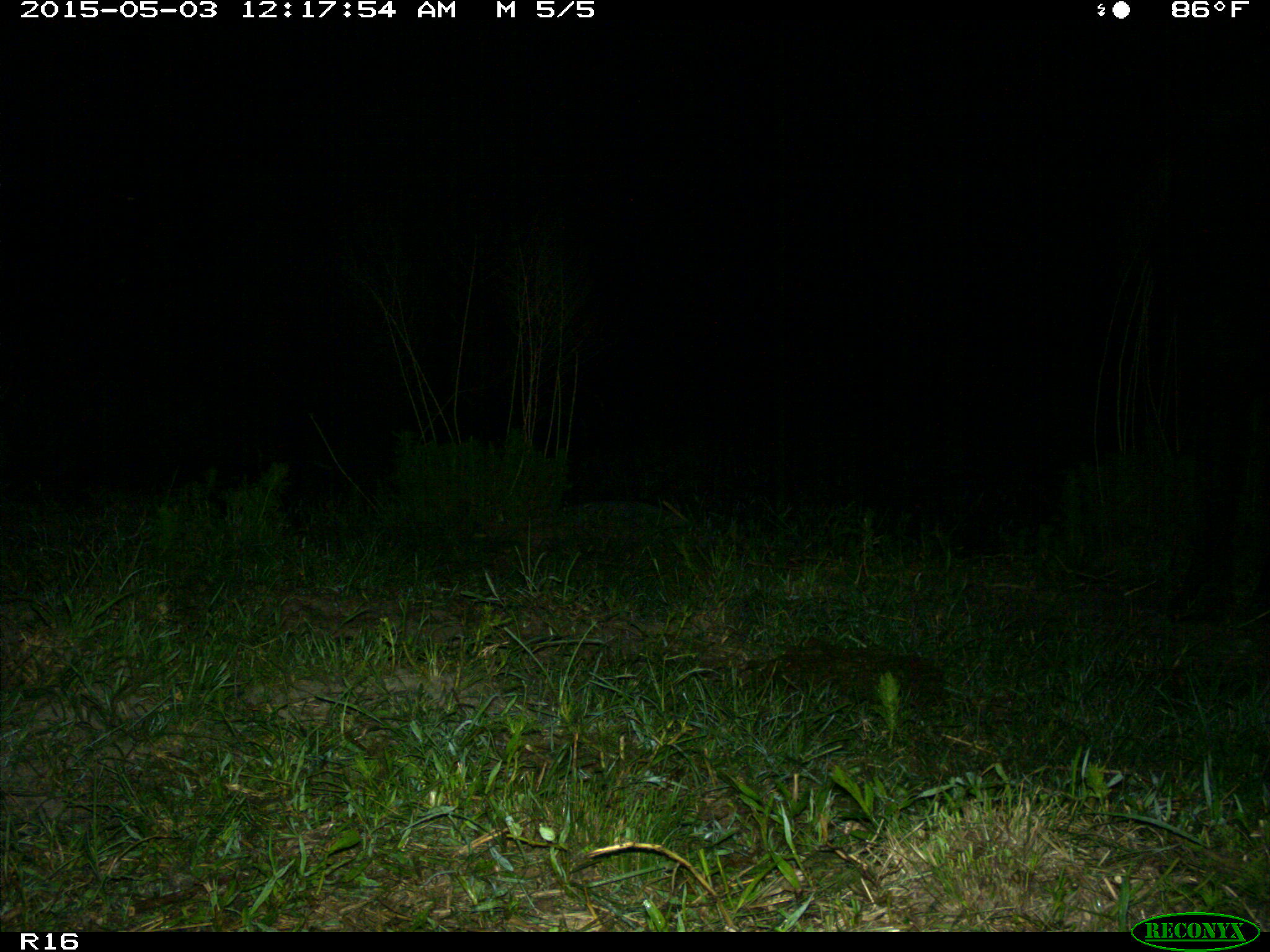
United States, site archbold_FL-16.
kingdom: Animalia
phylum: Chordata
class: Mammalia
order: Artiodactyla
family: Bovidae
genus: Bos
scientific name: Bos taurus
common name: domestic cow